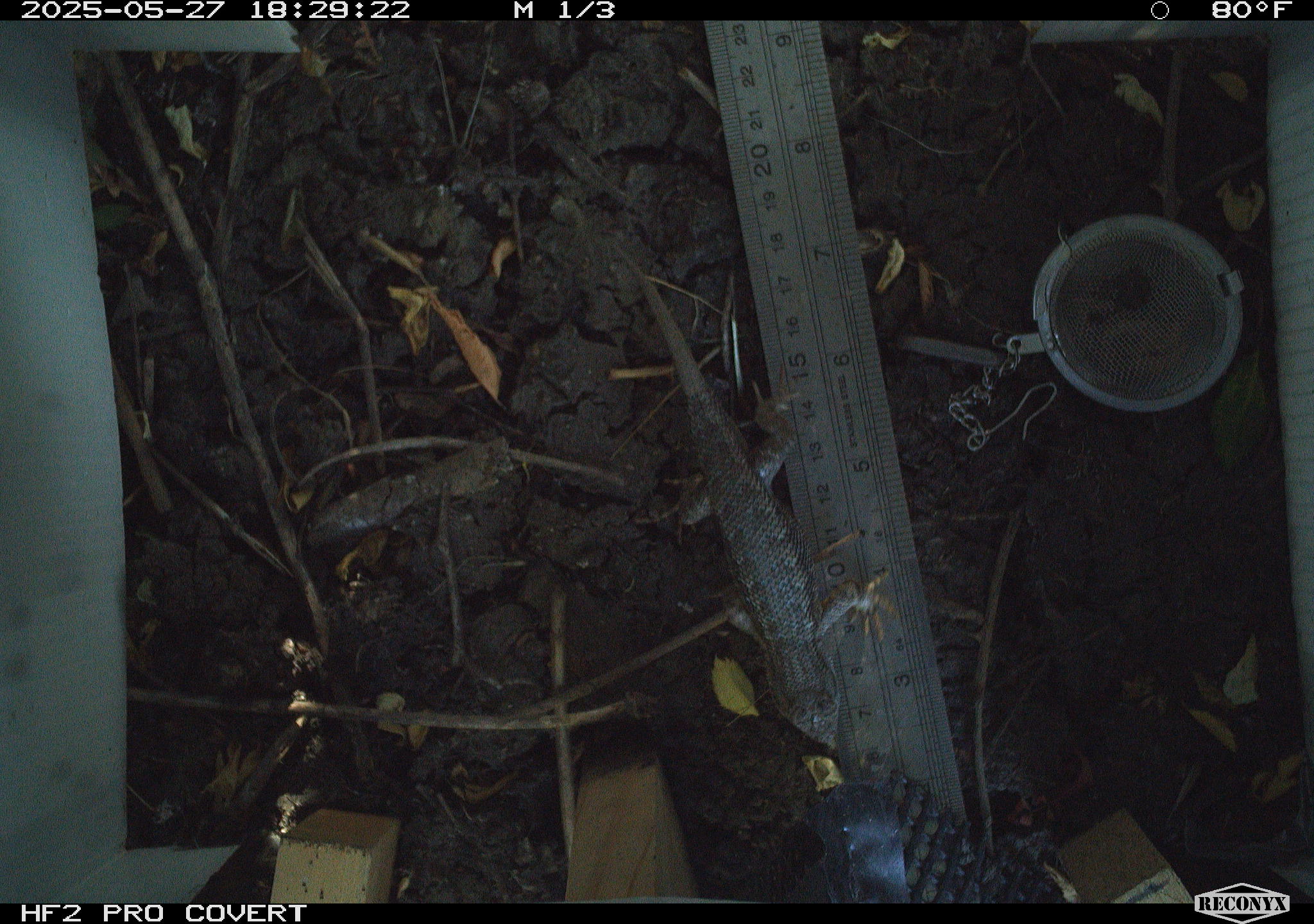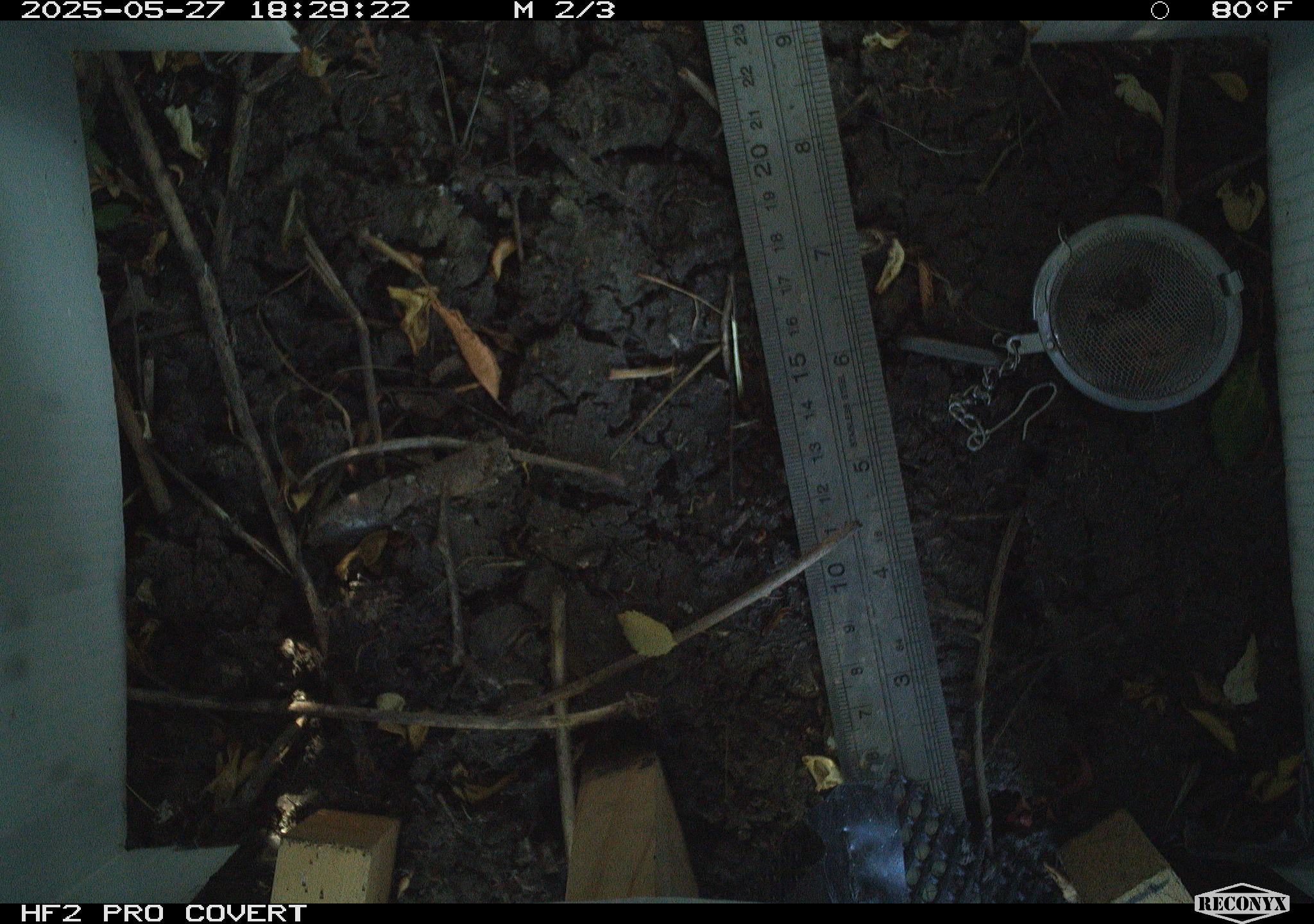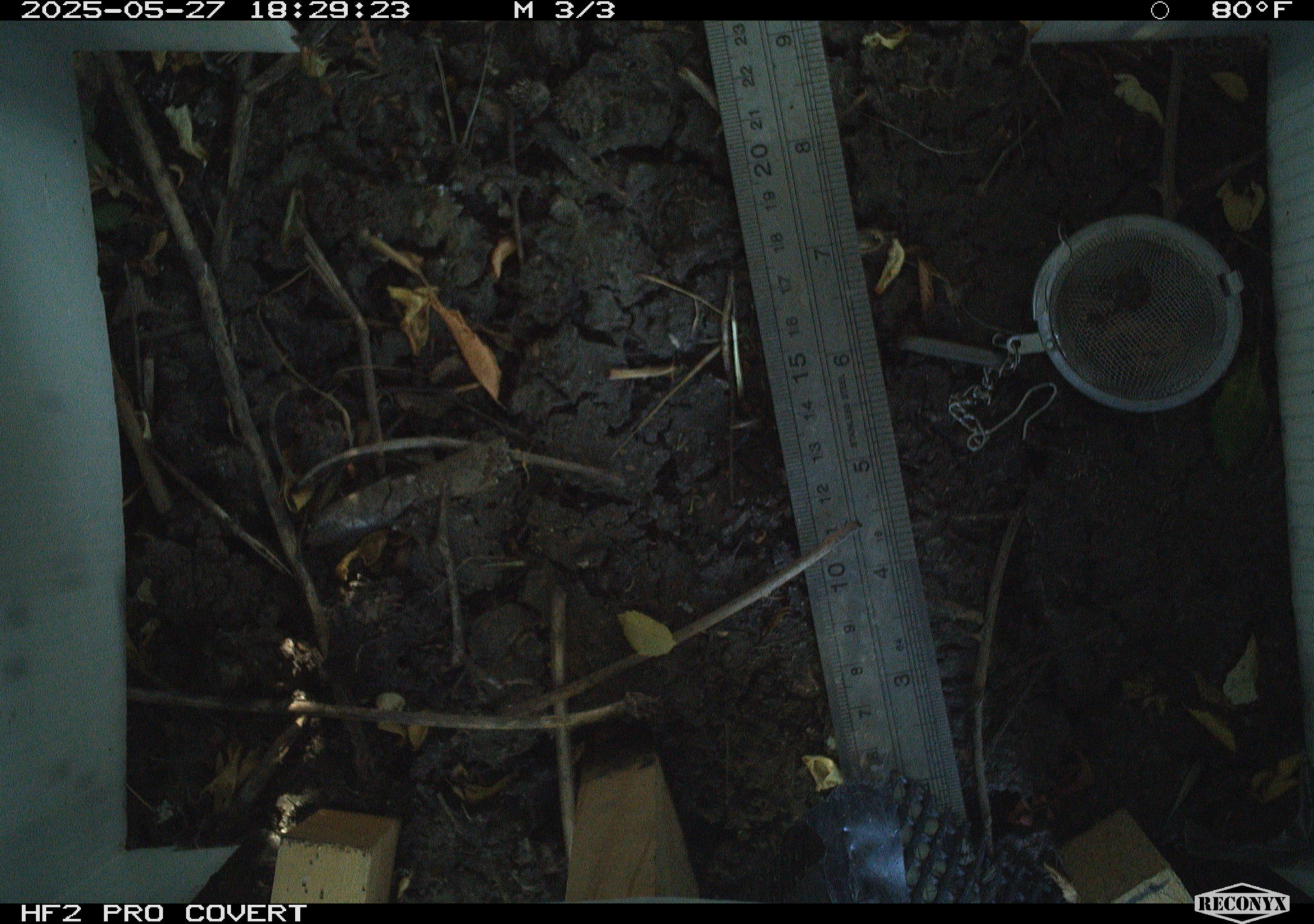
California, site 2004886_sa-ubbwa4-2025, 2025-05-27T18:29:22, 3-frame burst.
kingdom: Animalia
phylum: Chordata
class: Reptilia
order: Squamata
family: Phrynosomatidae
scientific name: Phrynosomatidae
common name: north american spiny lizards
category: sceloporus/uta species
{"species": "sceloporus/uta species (north american spiny lizards) (Phrynosomatidae)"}